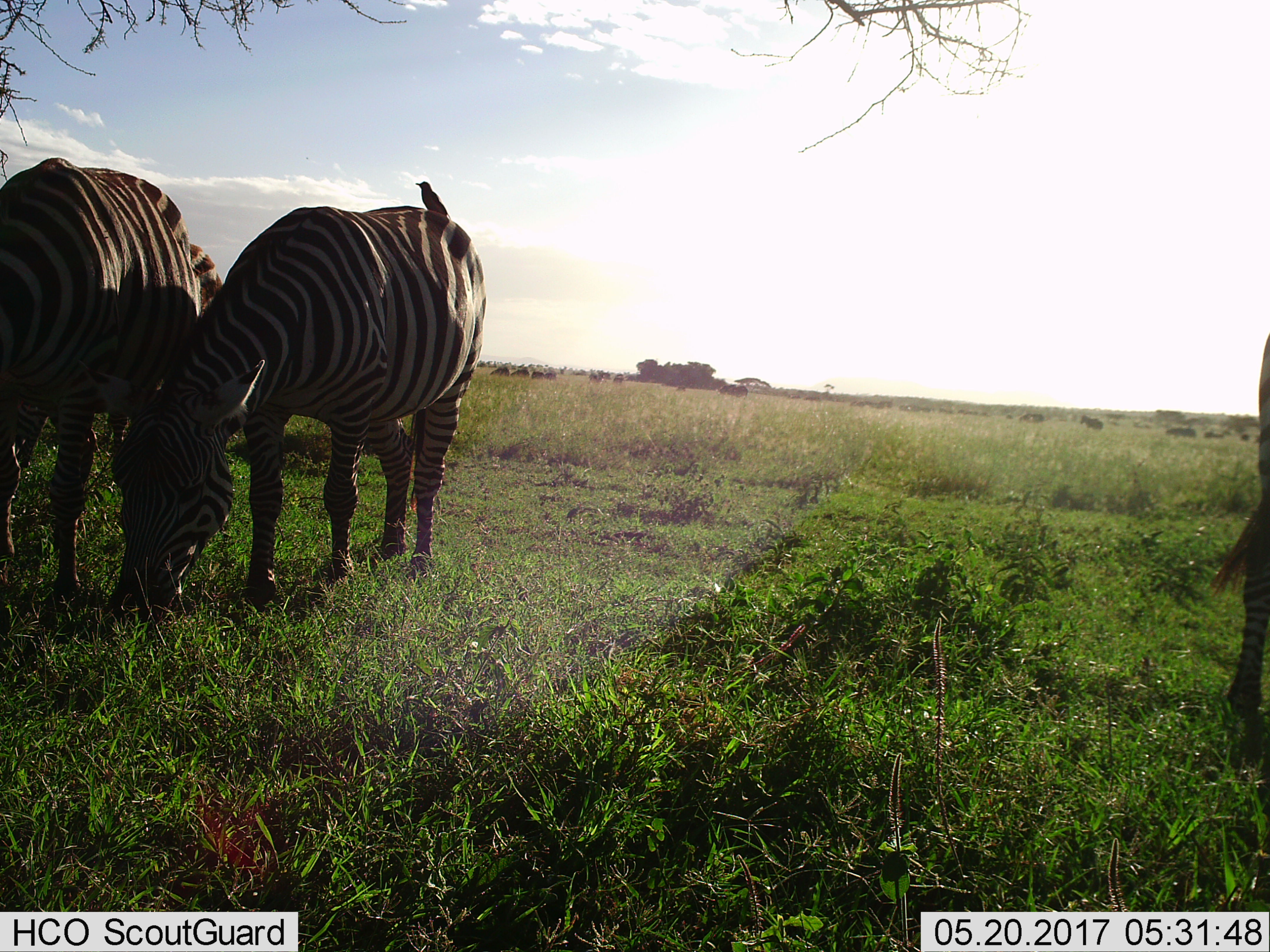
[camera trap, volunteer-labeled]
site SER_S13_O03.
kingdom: Animalia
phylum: Chordata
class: Mammalia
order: Perissodactyla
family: Equidae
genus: Equus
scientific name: Equus quagga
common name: plains zebra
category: zebraplains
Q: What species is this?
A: Zebraplains (plains zebra) (Equus quagga).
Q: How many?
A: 3.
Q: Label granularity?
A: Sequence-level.